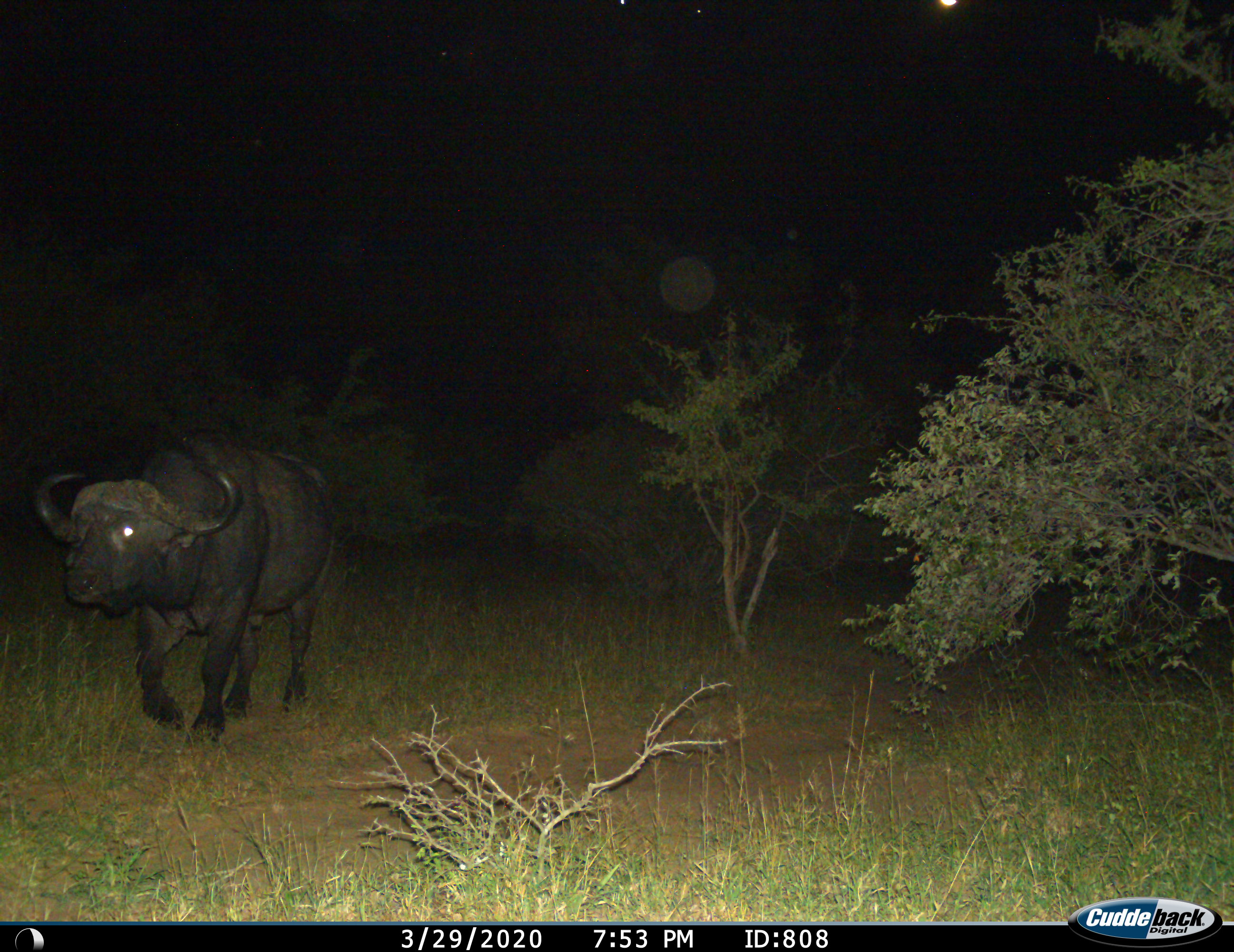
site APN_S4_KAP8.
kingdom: Animalia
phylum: Chordata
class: Mammalia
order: Artiodactyla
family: Bovidae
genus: Syncerus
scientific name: Syncerus caffer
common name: african buffalo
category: buffalo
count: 1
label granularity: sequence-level